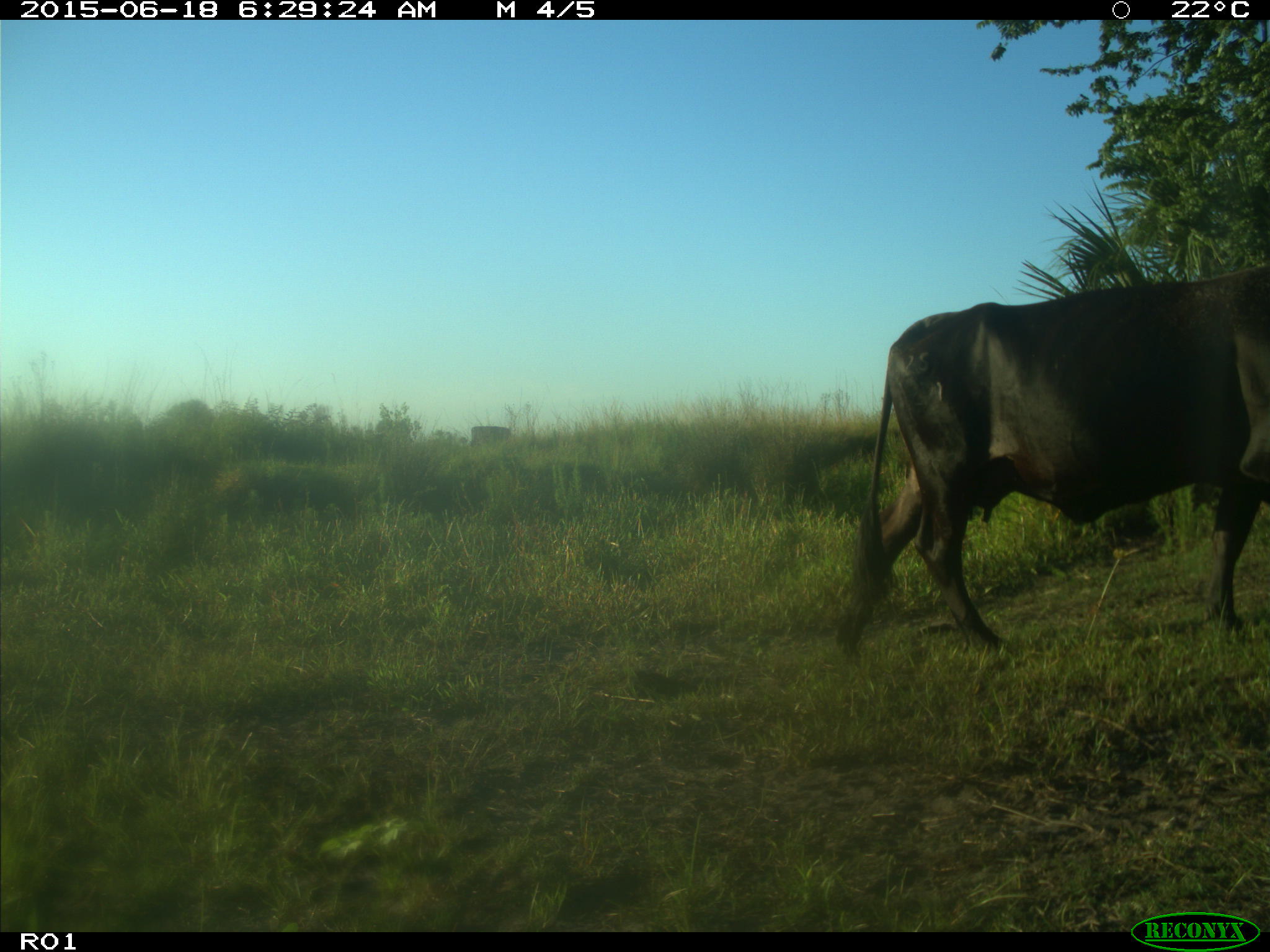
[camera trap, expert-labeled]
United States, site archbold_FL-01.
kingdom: Animalia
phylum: Chordata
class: Mammalia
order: Artiodactyla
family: Bovidae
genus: Bos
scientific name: Bos taurus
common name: domestic cow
Bos taurus (domestic cow).